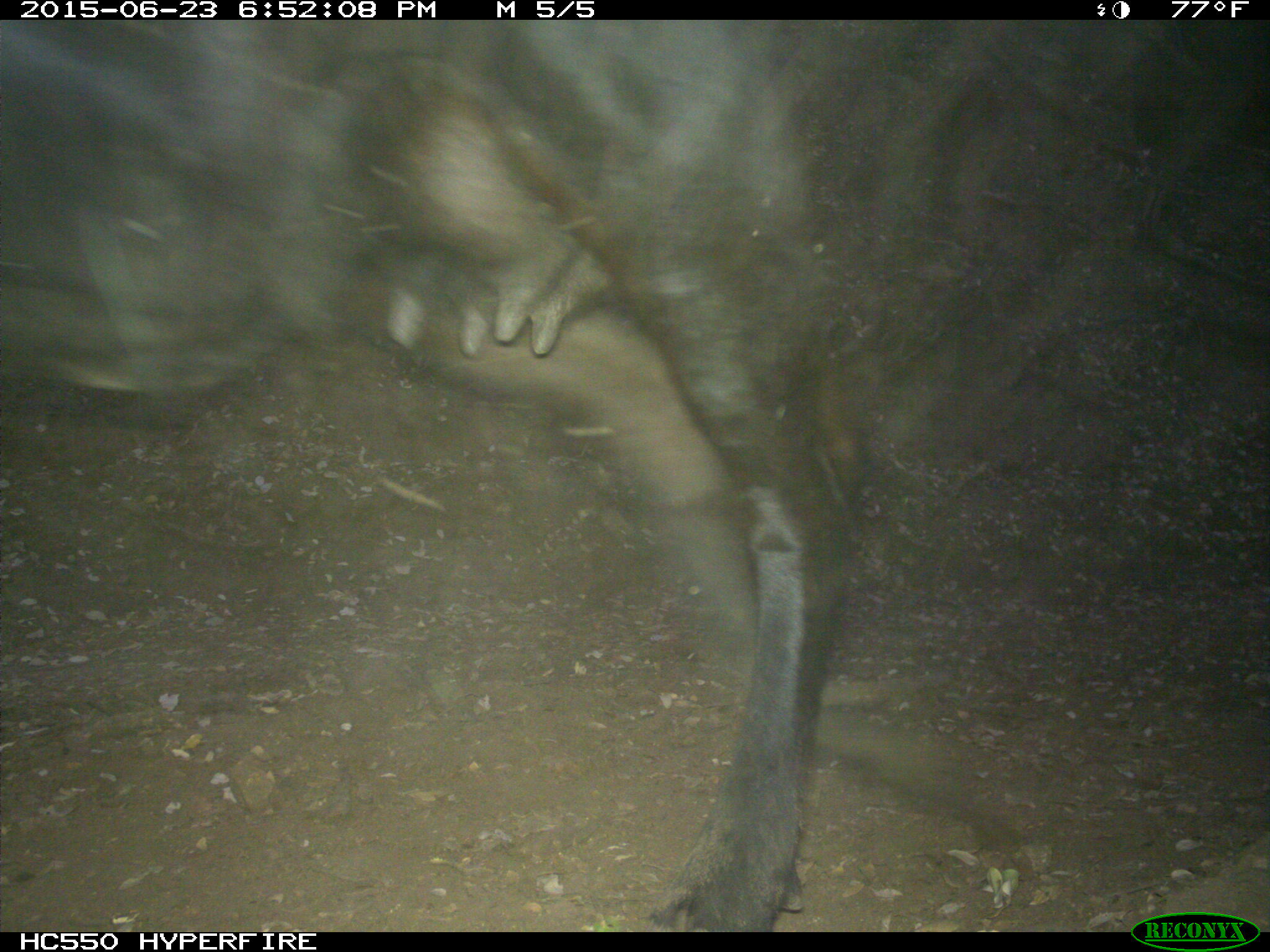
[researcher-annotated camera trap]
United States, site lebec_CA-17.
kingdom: Animalia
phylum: Chordata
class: Mammalia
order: Artiodactyla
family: Bovidae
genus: Bos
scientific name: Bos taurus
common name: domestic cow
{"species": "Bos taurus (domestic cow)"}